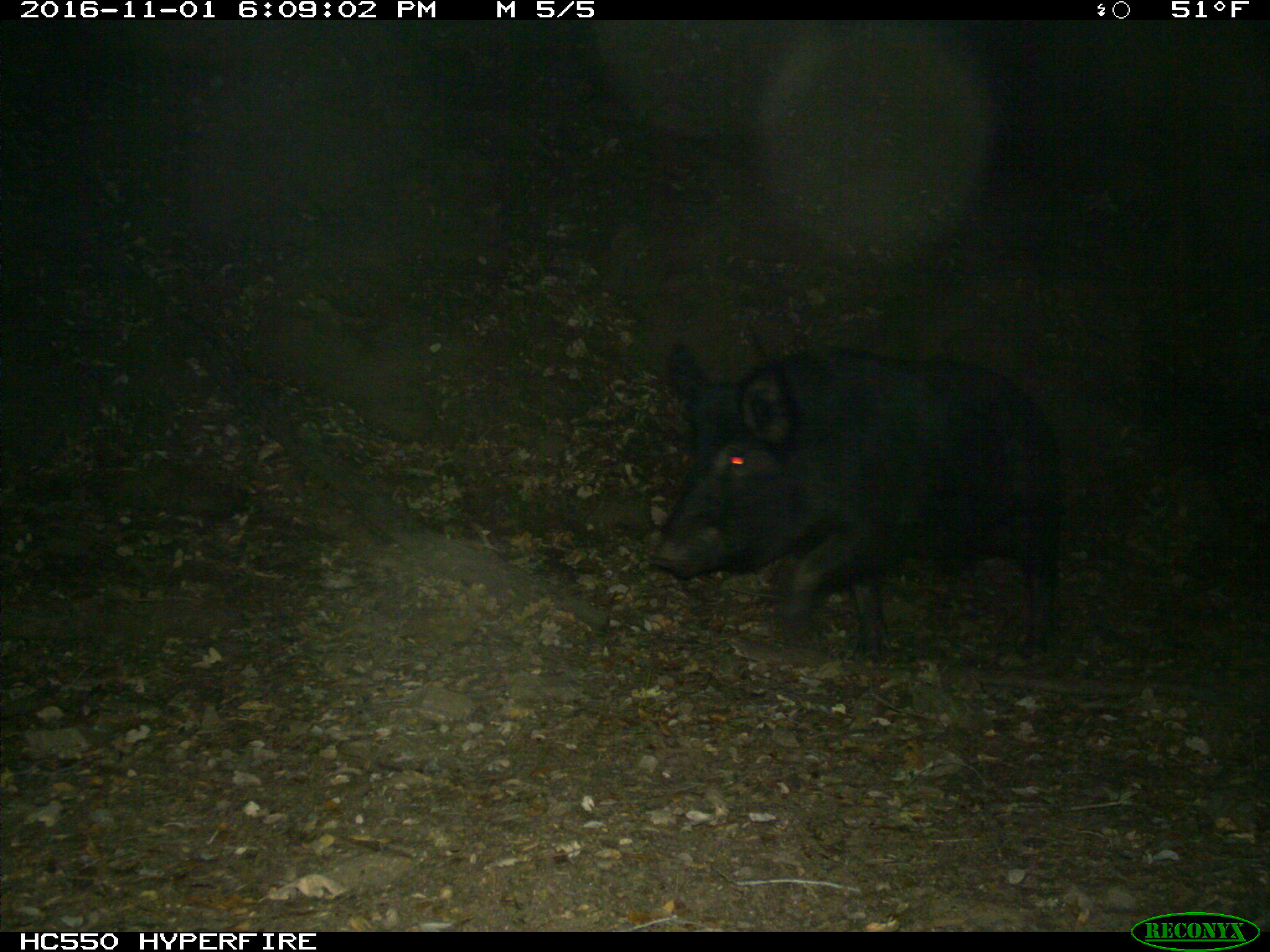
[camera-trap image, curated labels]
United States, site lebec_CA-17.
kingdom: Animalia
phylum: Chordata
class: Mammalia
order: Artiodactyla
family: Suidae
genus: Sus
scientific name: Sus scrofa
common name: wild boar